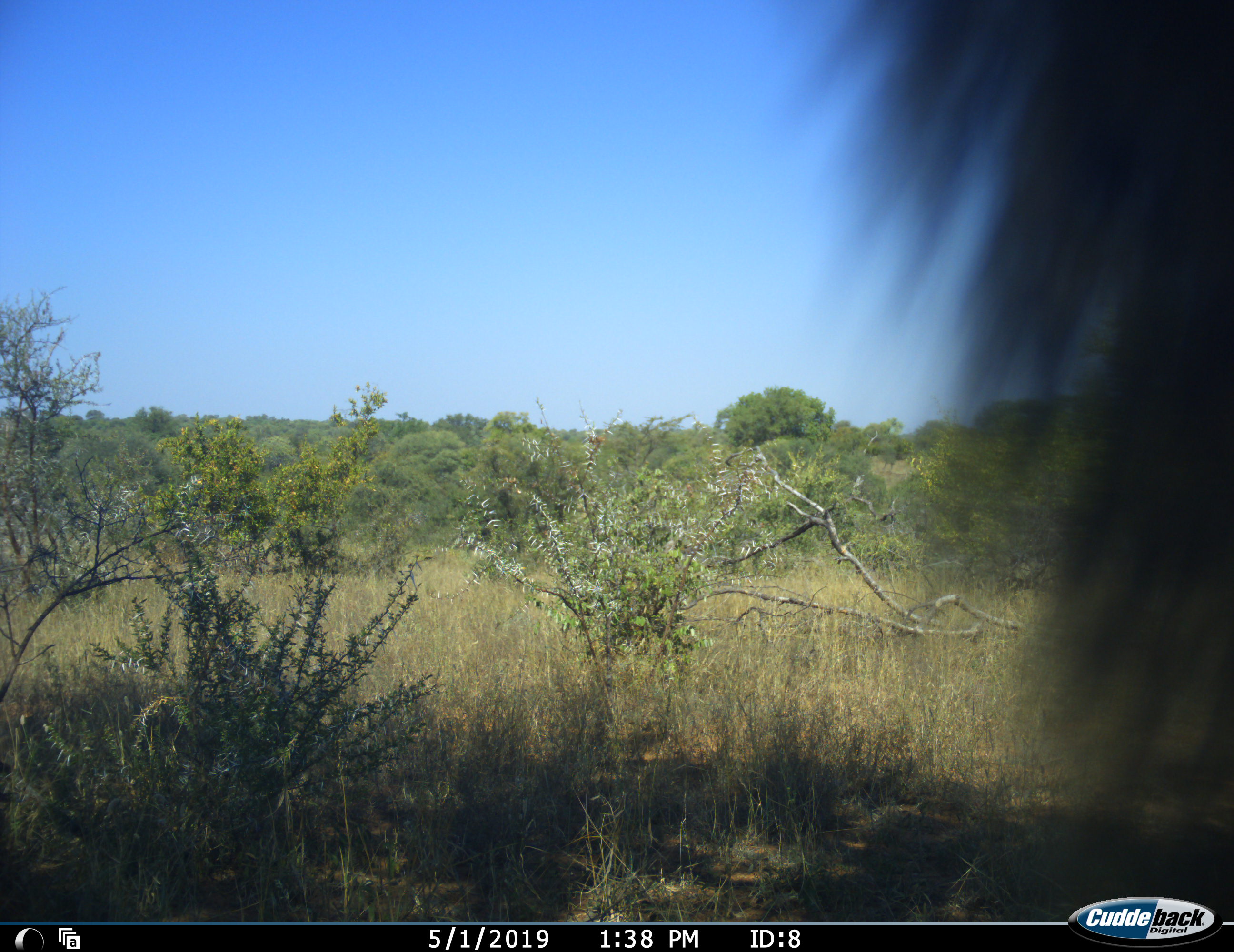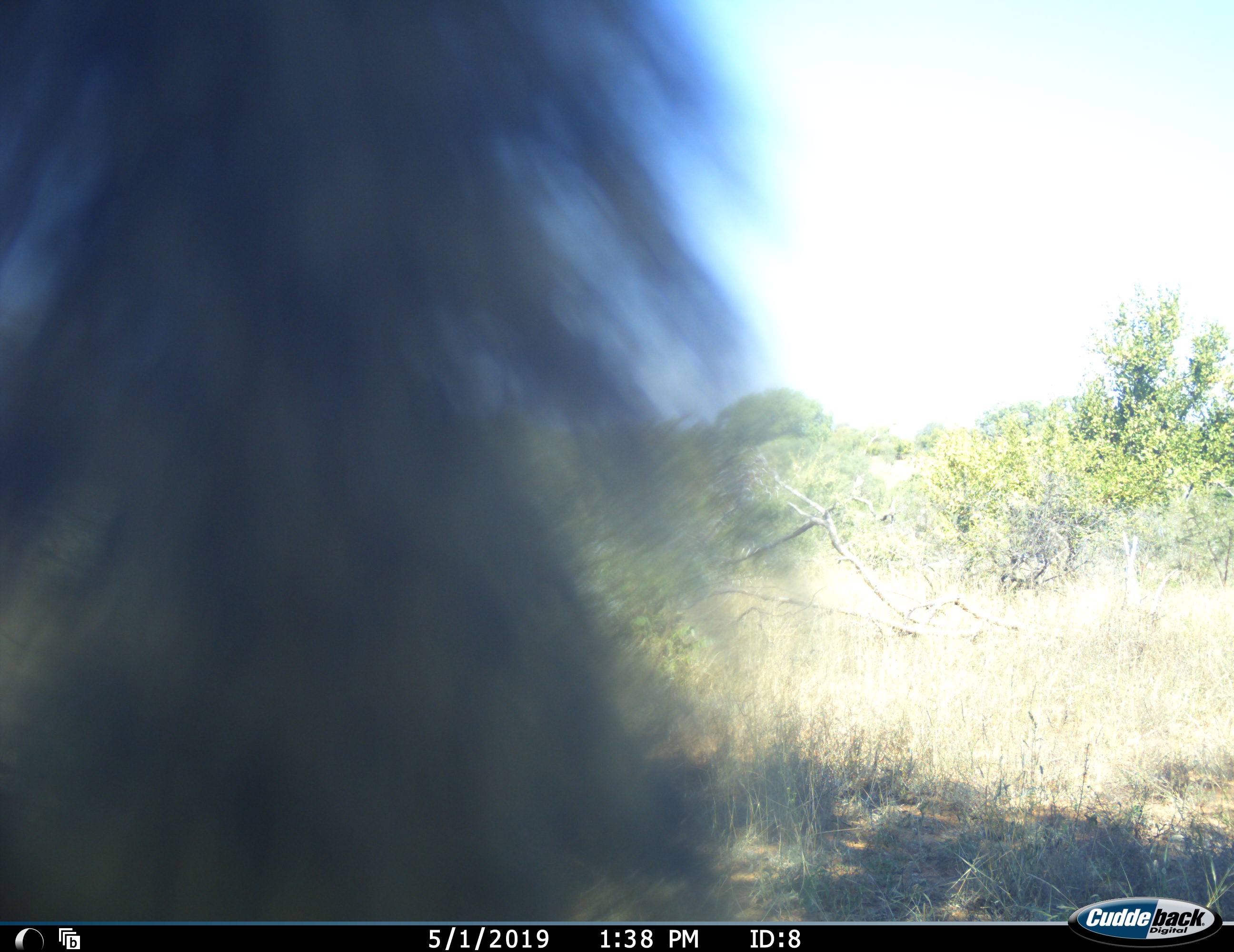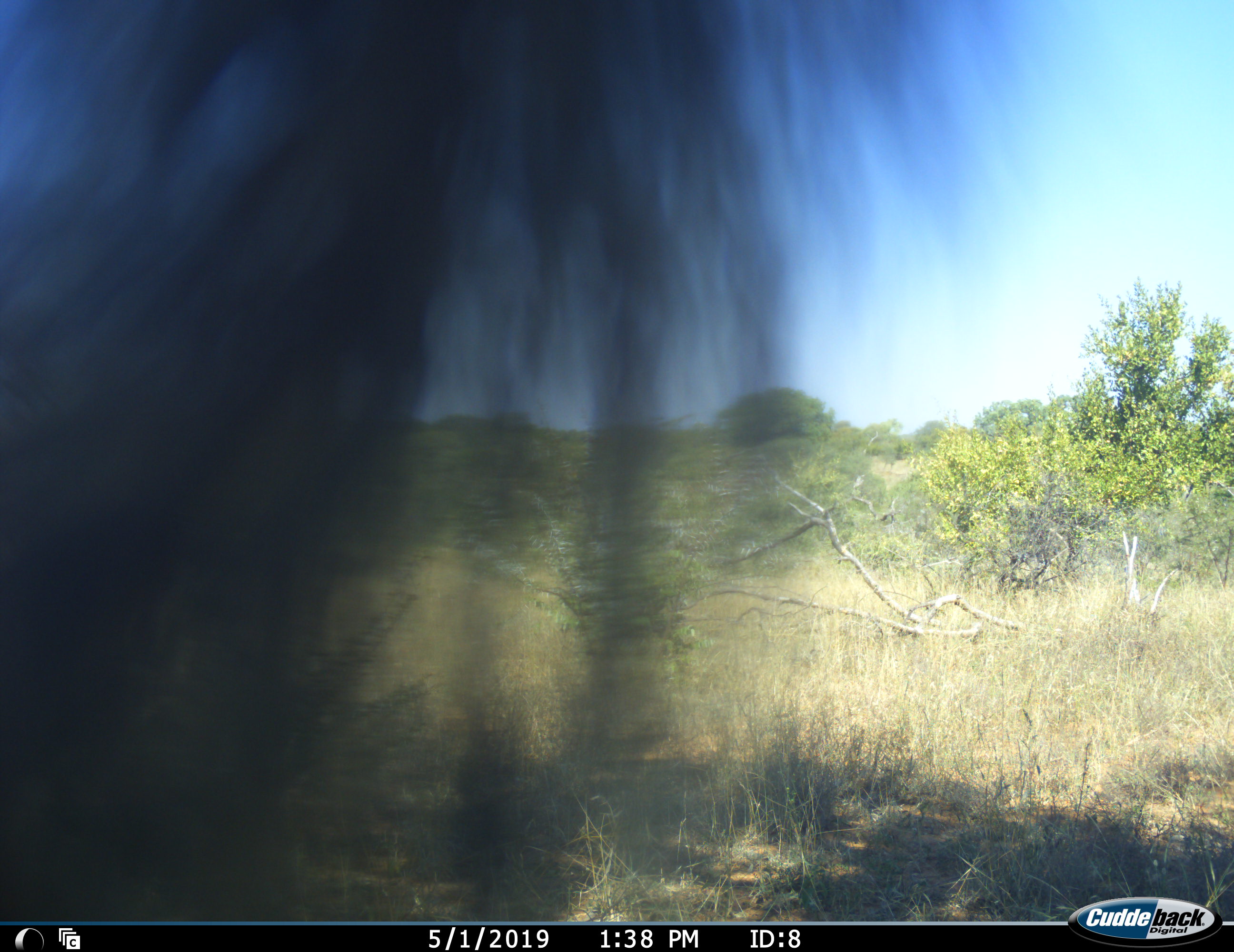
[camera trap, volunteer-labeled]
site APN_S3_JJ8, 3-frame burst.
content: unidentified animal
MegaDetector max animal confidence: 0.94